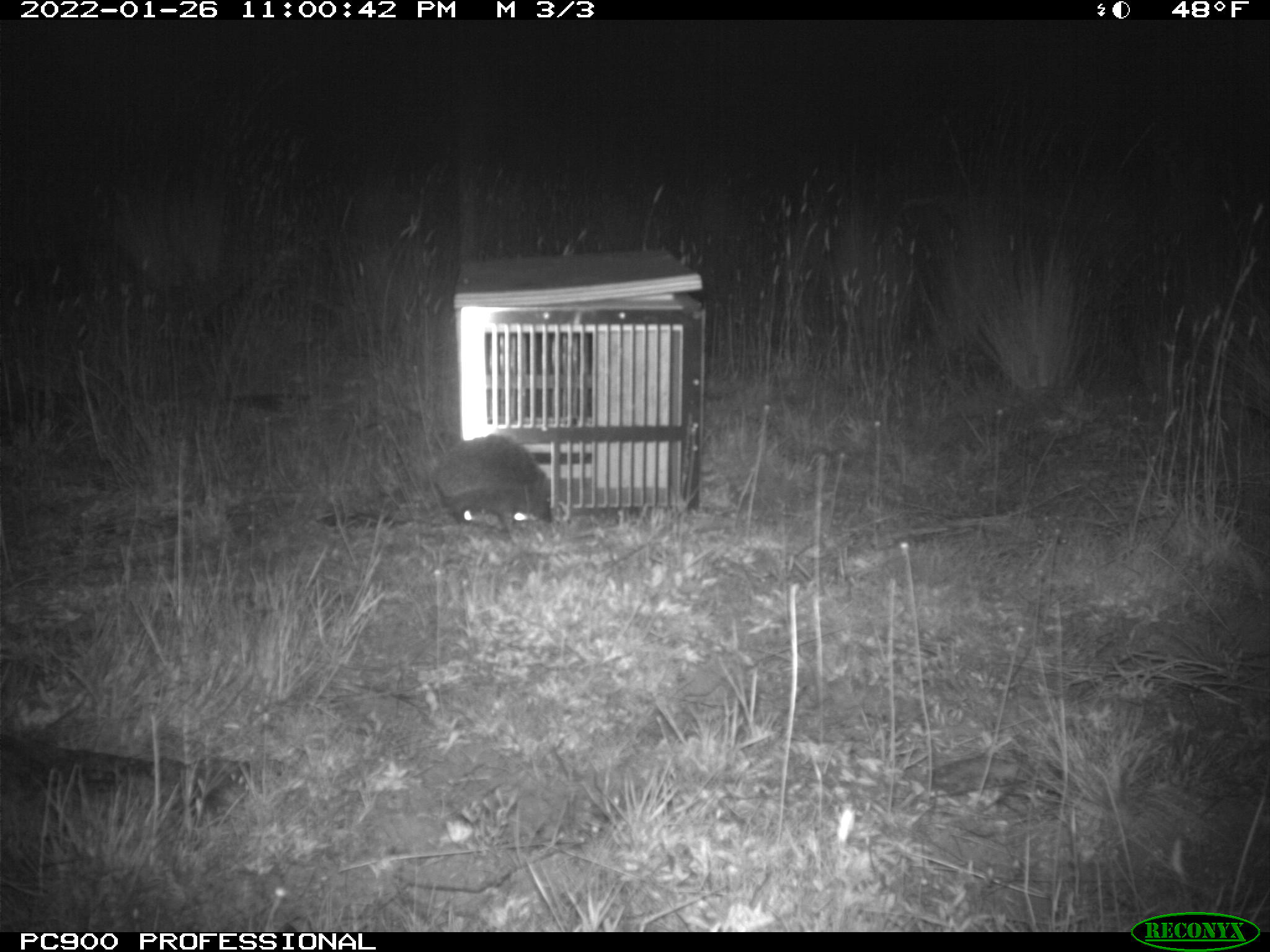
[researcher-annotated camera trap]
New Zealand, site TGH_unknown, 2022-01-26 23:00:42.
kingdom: Animalia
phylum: Chordata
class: Mammalia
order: Eulipotyphla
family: Erinaceidae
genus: Erinaceus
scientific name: Erinaceus europaeus europaeus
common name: european hedgehog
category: hedgehog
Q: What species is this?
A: Hedgehog (european hedgehog) (Erinaceus europaeus europaeus).